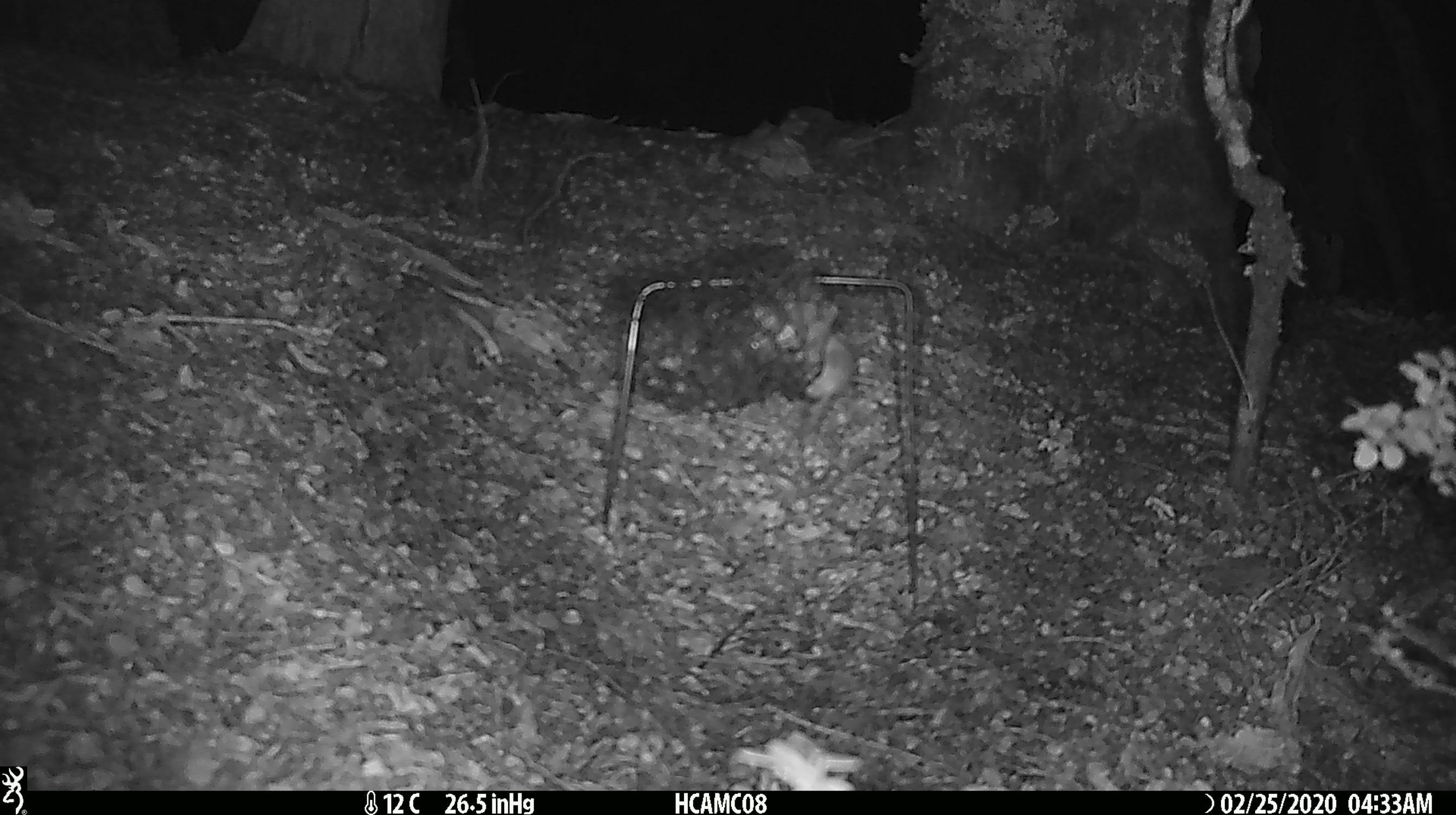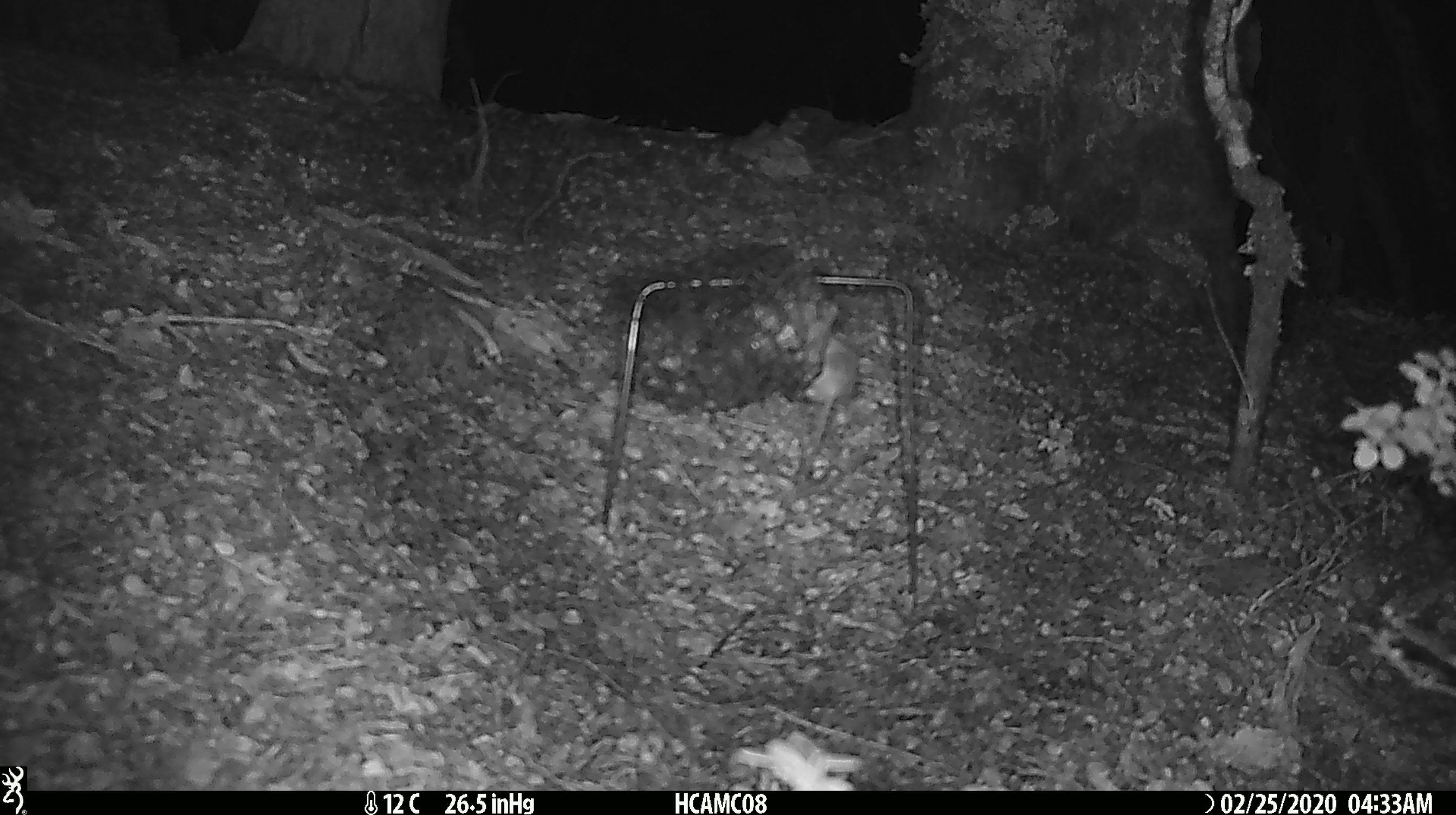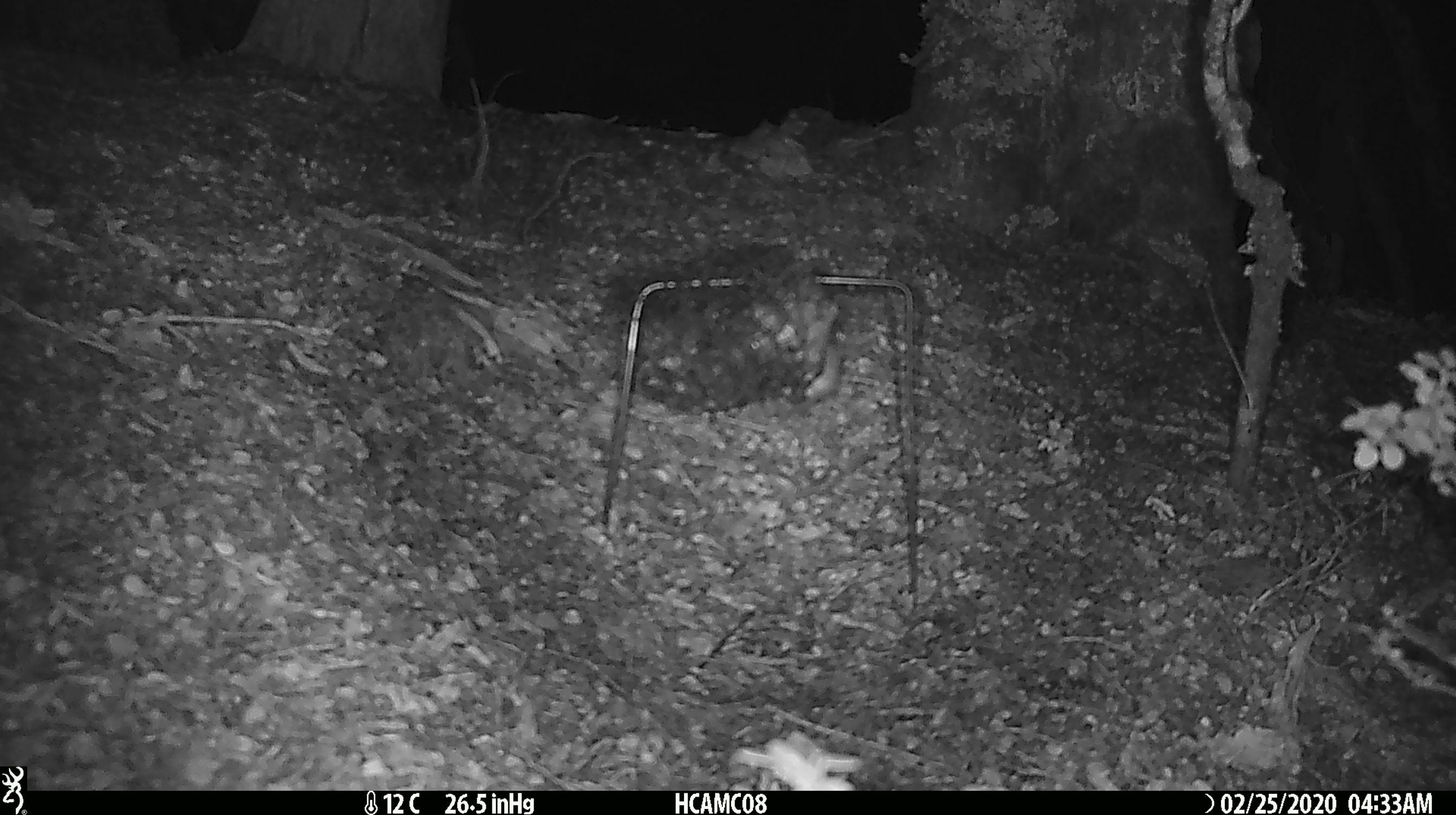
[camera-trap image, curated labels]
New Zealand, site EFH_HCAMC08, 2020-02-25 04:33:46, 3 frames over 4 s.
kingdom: Animalia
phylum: Chordata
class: Mammalia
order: Rodentia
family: Muridae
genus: Mus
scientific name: Mus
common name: mouse